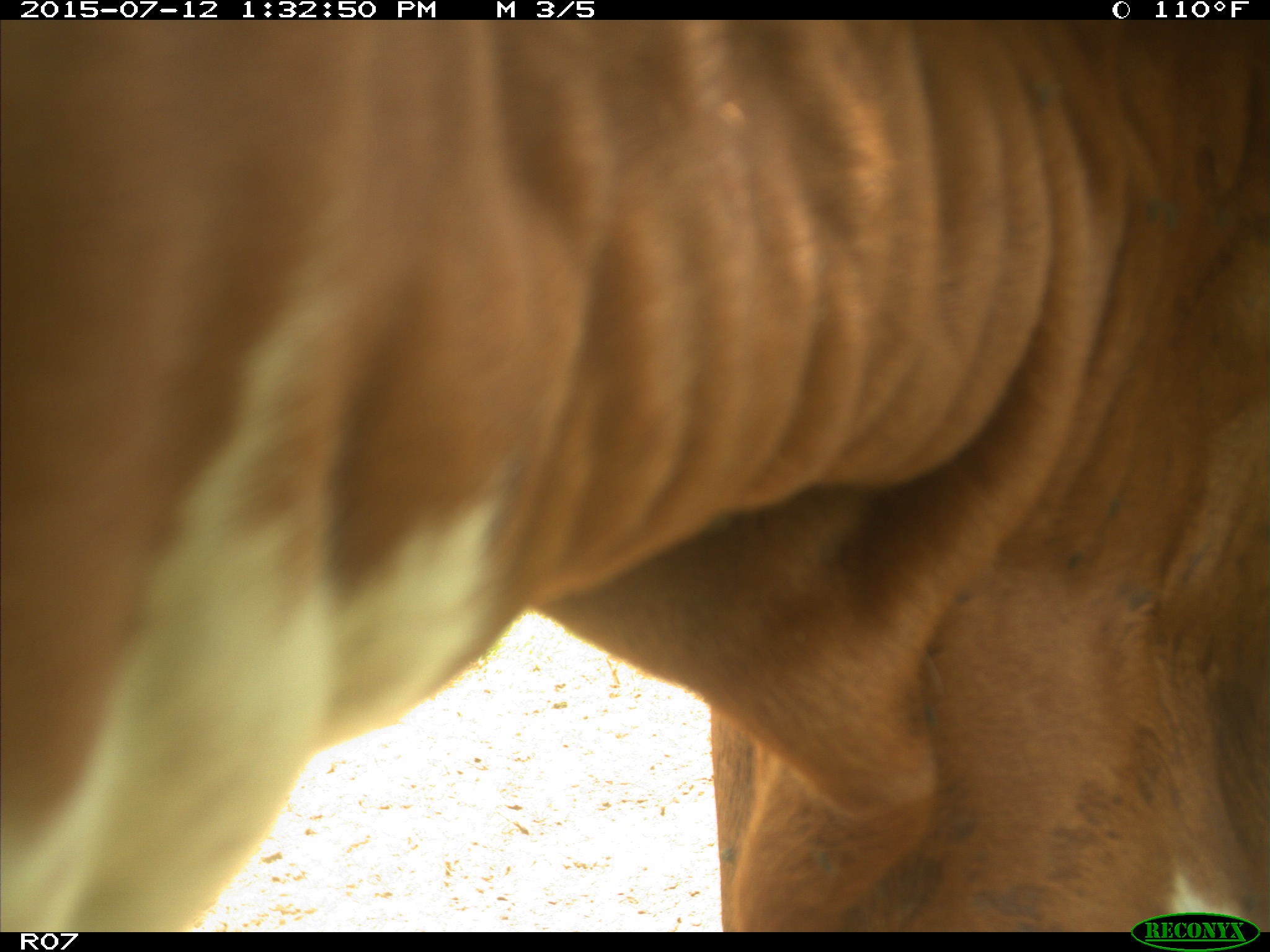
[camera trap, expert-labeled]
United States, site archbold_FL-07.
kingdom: Animalia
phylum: Chordata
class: Mammalia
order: Artiodactyla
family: Bovidae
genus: Bos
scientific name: Bos taurus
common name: domestic cow